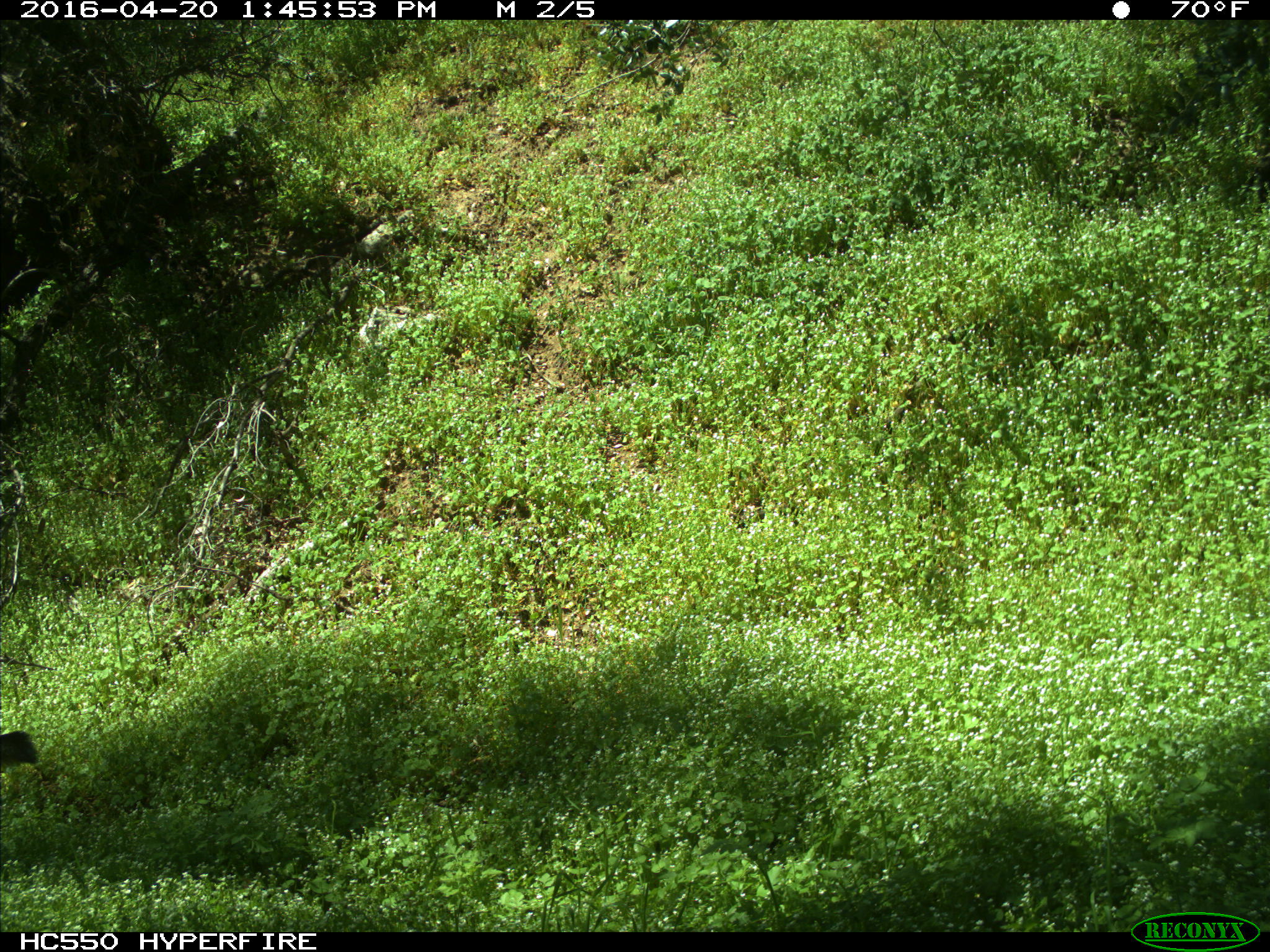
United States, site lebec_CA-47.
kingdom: Animalia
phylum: Chordata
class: Mammalia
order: Carnivora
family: Canidae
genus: Urocyon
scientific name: Urocyon cinereoargenteus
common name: gray fox